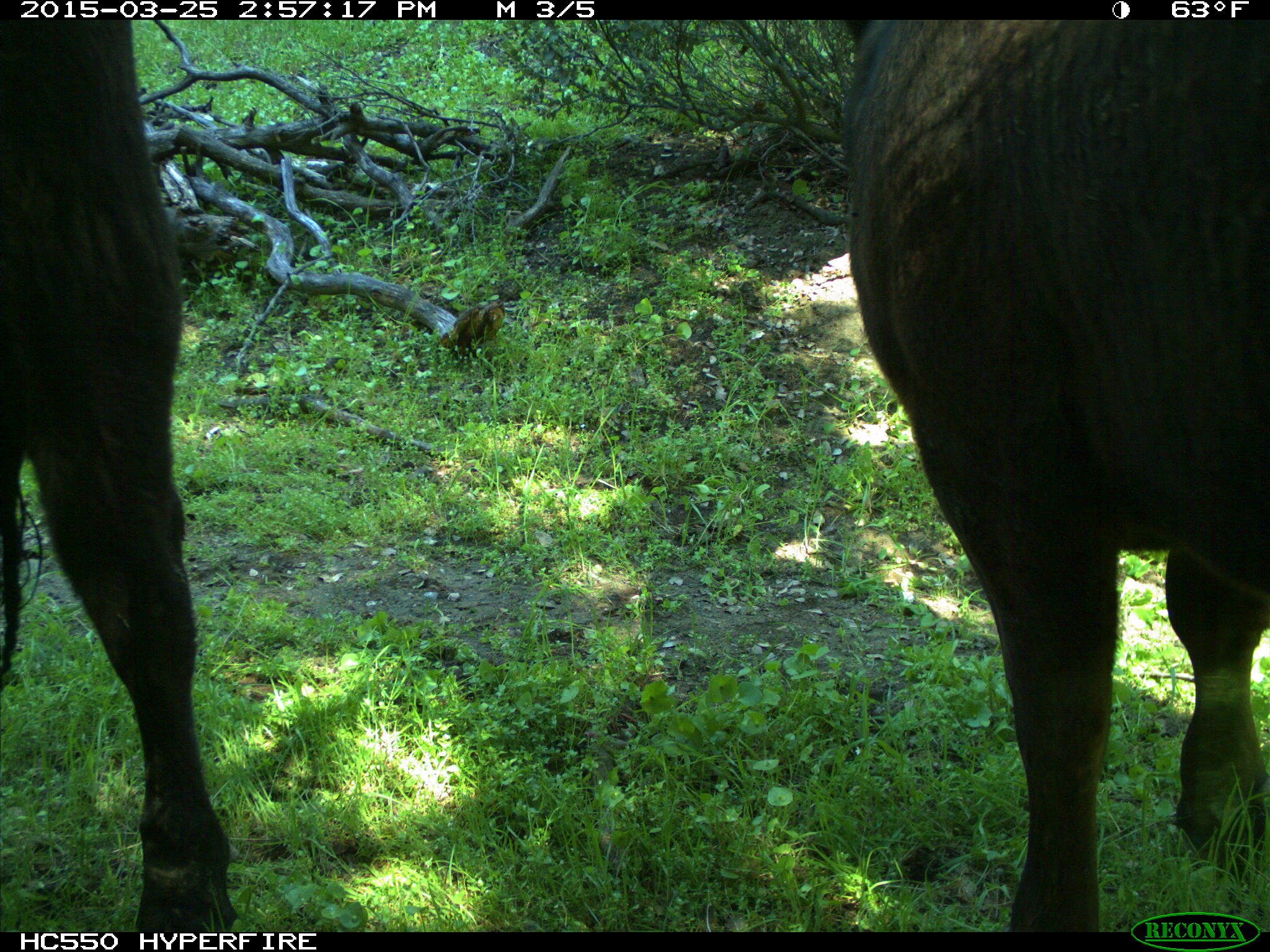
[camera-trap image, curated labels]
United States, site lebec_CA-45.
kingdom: Animalia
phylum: Chordata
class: Mammalia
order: Artiodactyla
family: Bovidae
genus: Bos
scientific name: Bos taurus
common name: domestic cow